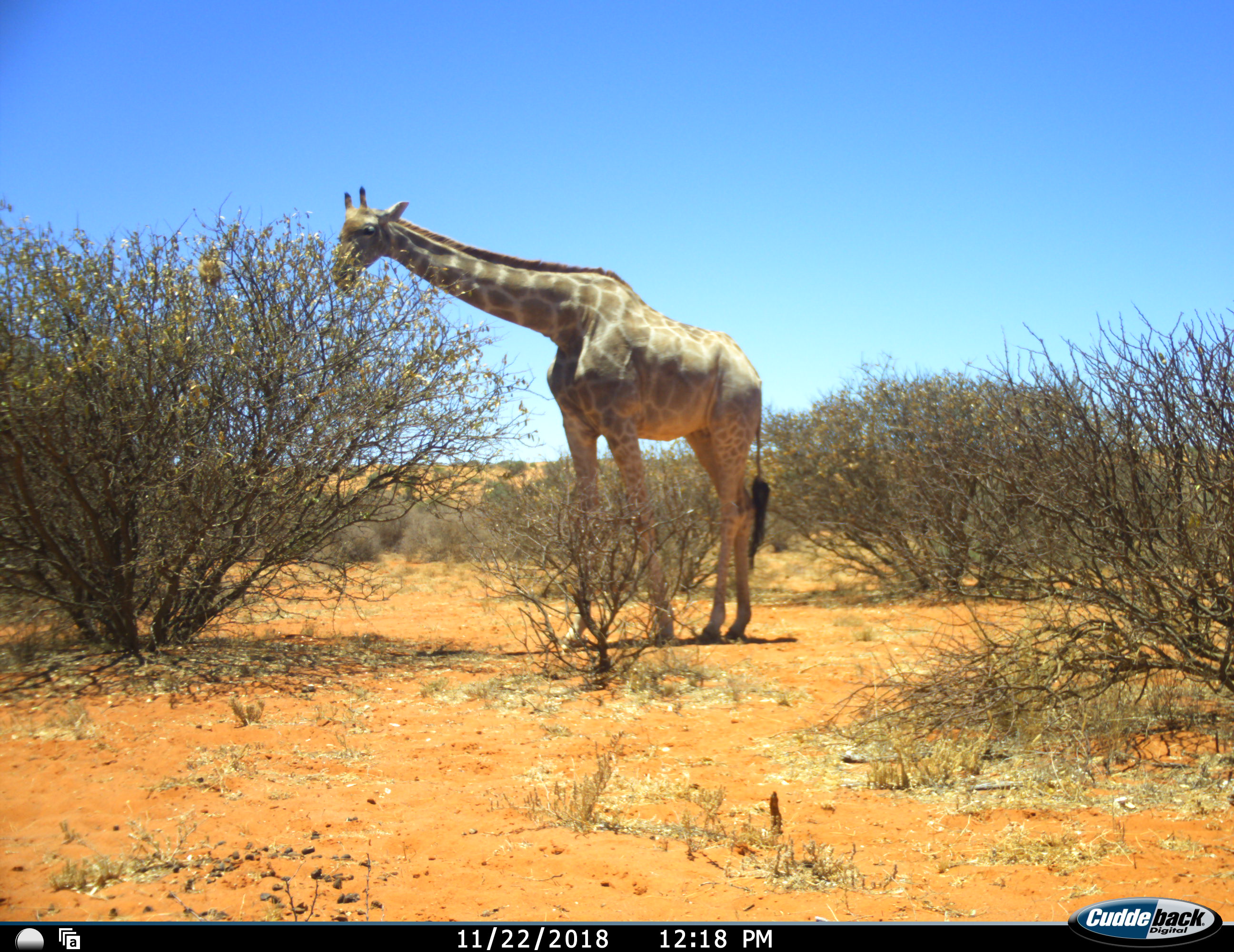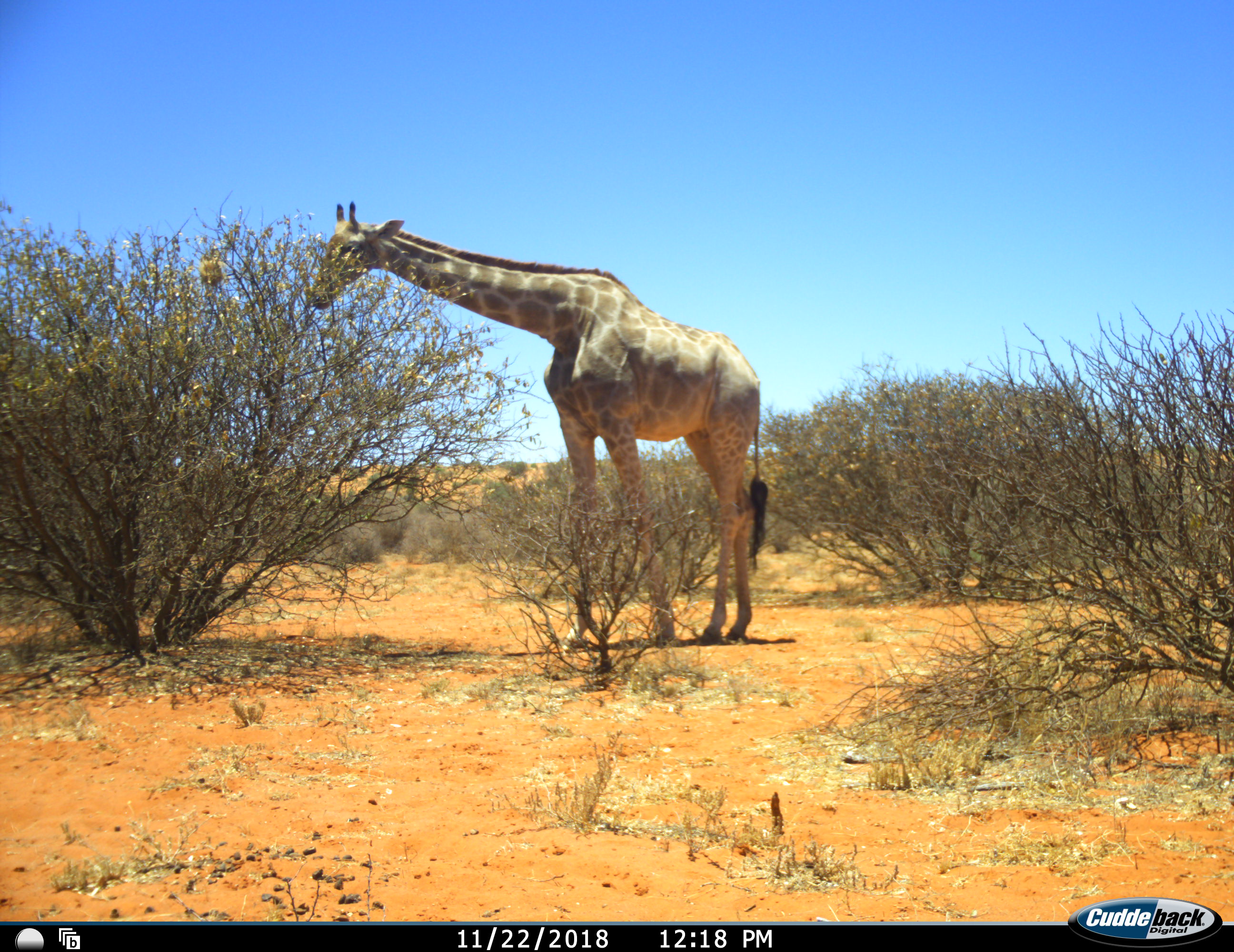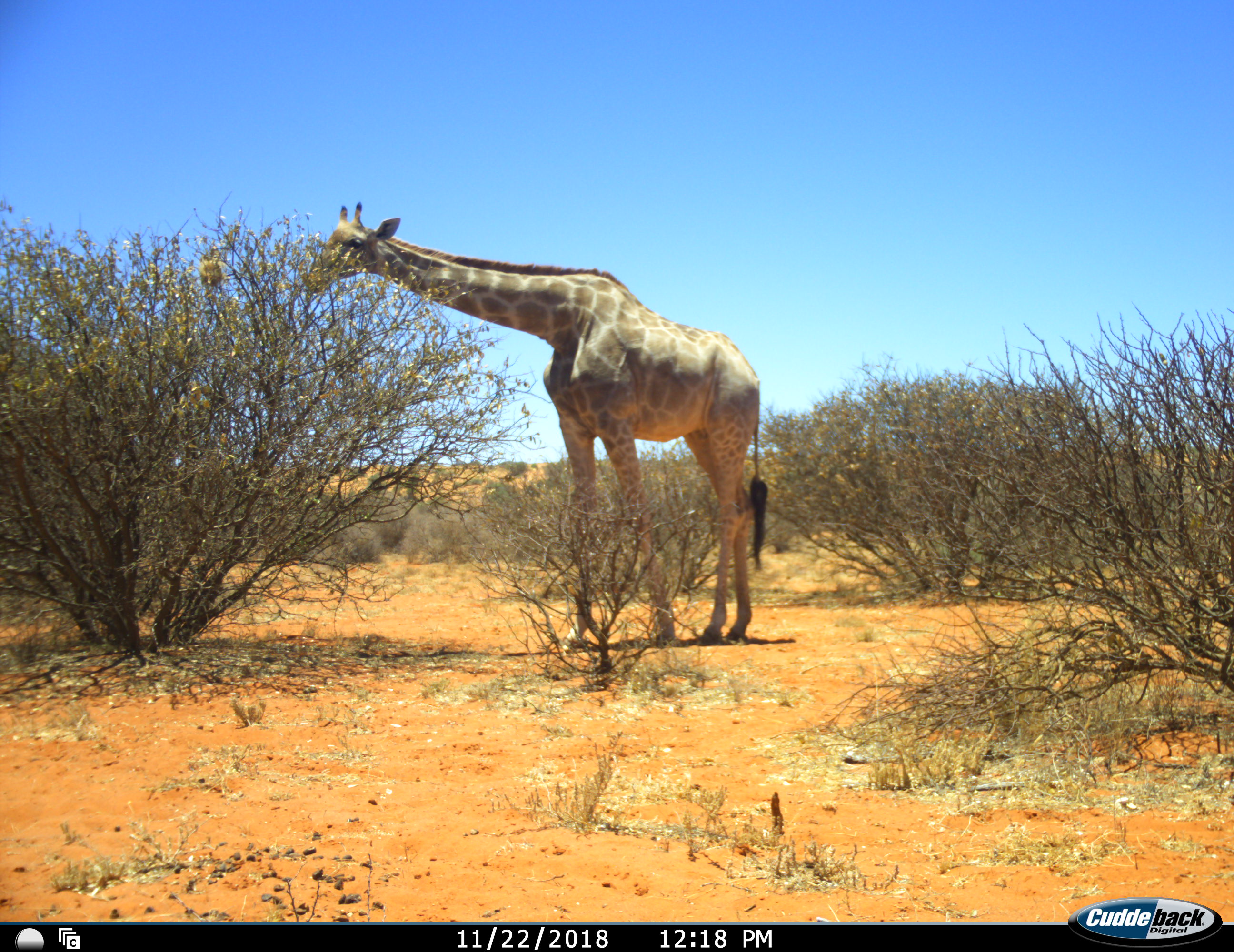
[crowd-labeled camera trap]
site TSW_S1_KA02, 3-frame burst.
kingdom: Animalia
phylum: Chordata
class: Mammalia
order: Artiodactyla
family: Giraffidae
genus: Giraffa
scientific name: Giraffa camelopardalis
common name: giraffe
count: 1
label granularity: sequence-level